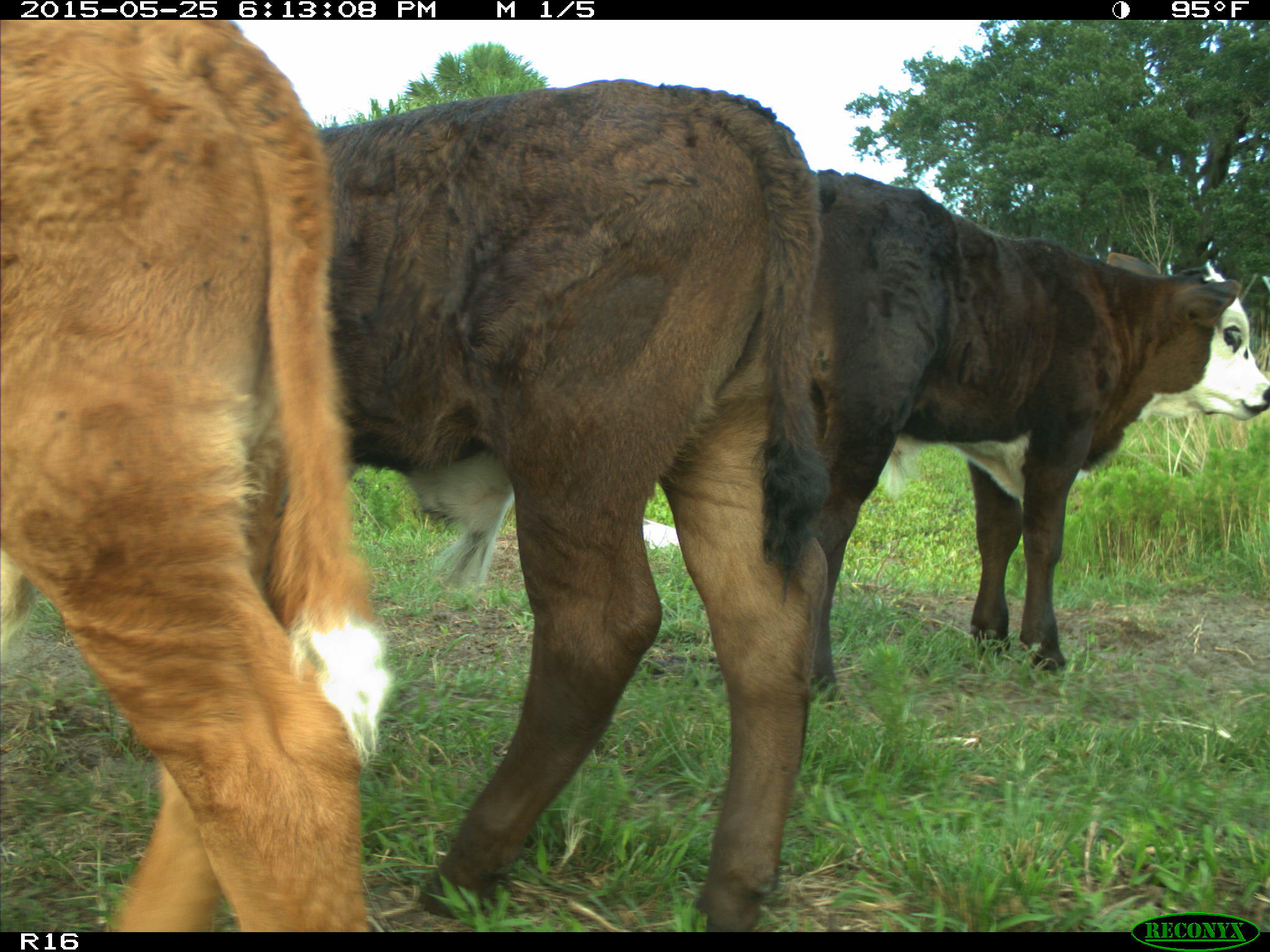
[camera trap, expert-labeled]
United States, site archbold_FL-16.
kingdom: Animalia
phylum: Chordata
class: Mammalia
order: Artiodactyla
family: Bovidae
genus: Bos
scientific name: Bos taurus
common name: domestic cow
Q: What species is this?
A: Bos taurus (domestic cow).